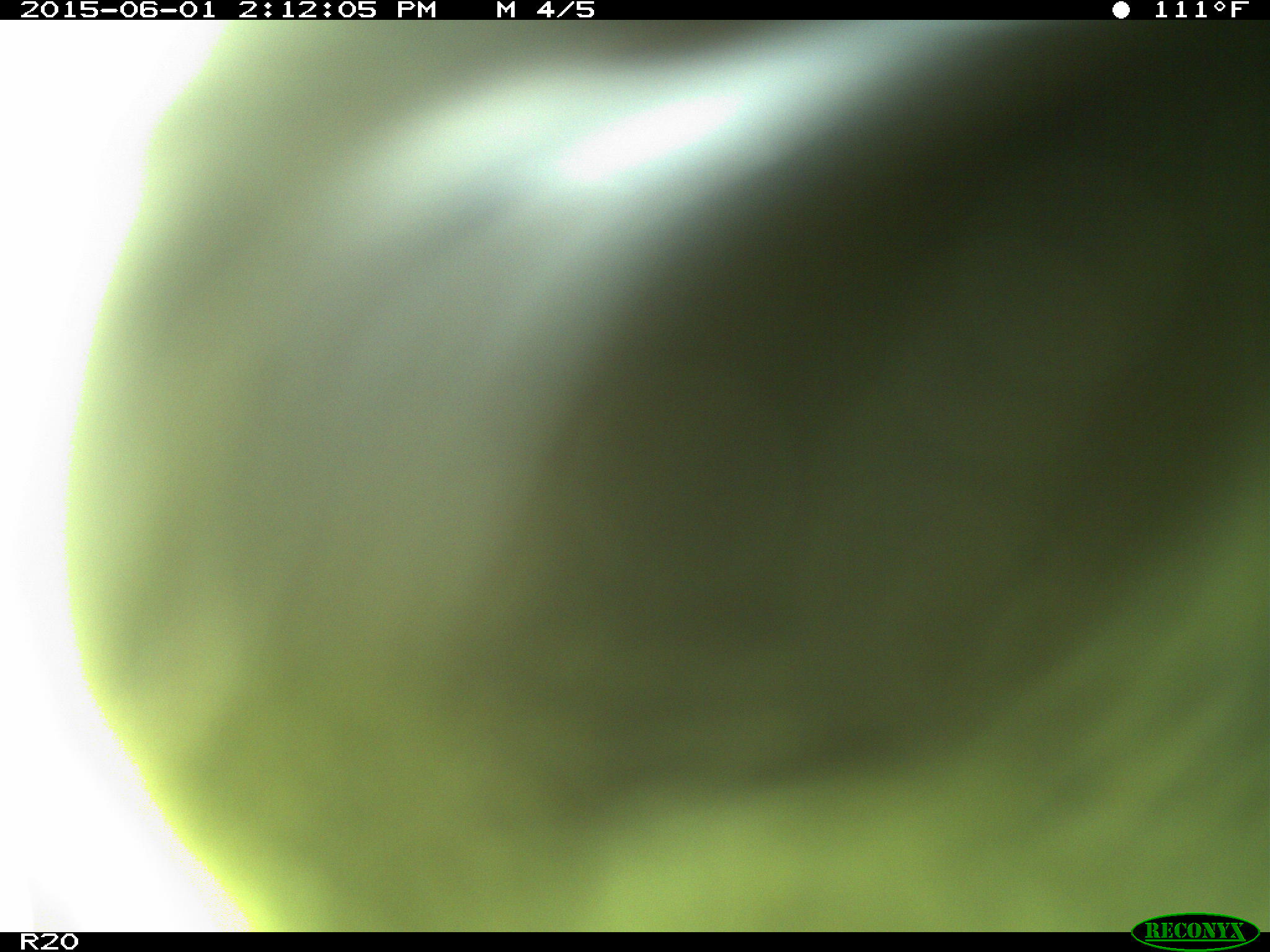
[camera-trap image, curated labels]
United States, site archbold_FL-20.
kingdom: Animalia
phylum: Chordata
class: Mammalia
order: Artiodactyla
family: Bovidae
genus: Bos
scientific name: Bos taurus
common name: domestic cow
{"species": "Bos taurus (domestic cow)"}